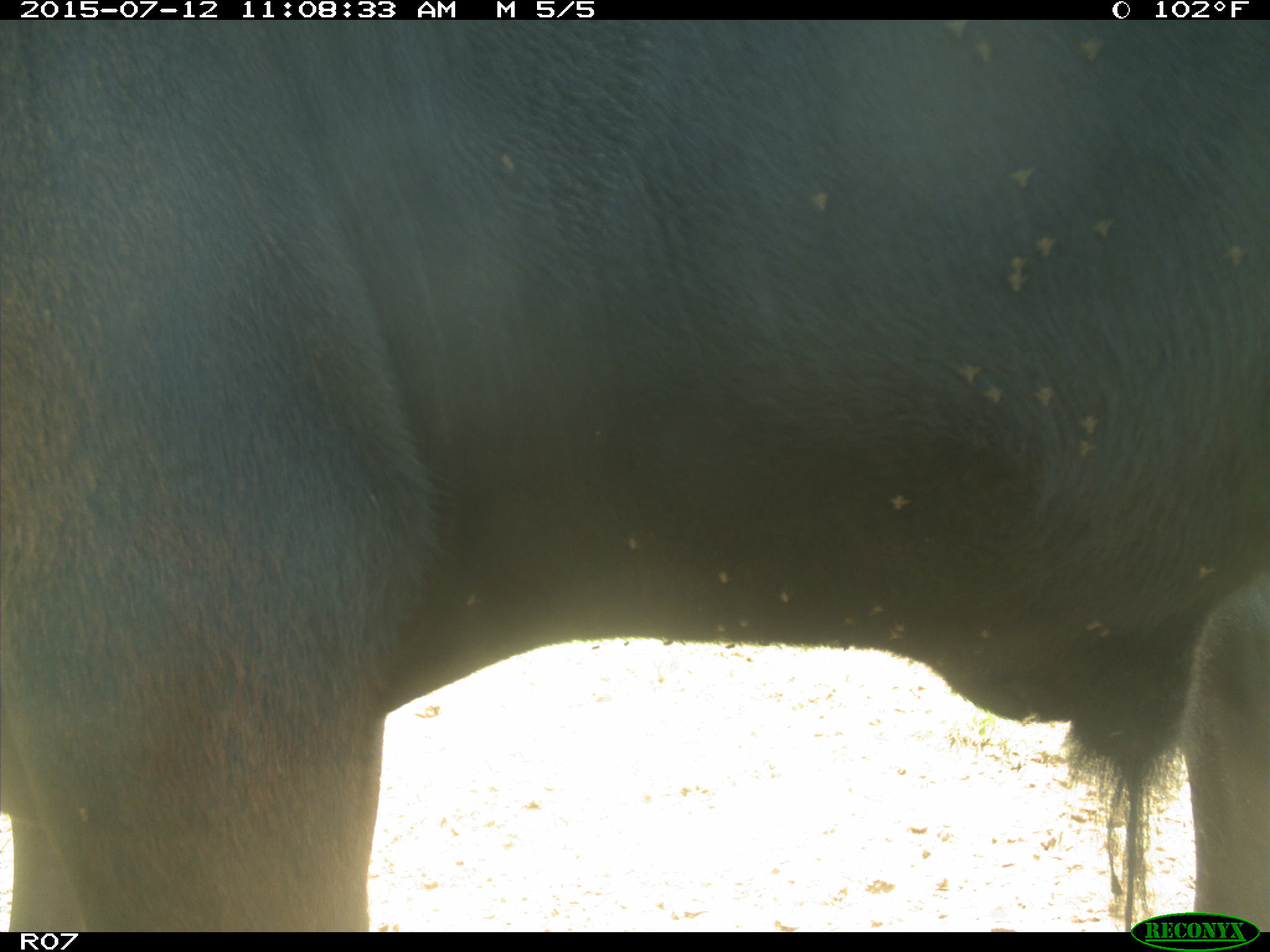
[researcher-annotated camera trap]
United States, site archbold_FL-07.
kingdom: Animalia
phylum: Chordata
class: Mammalia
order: Artiodactyla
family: Bovidae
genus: Bos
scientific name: Bos taurus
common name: domestic cow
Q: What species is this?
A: Bos taurus (domestic cow).